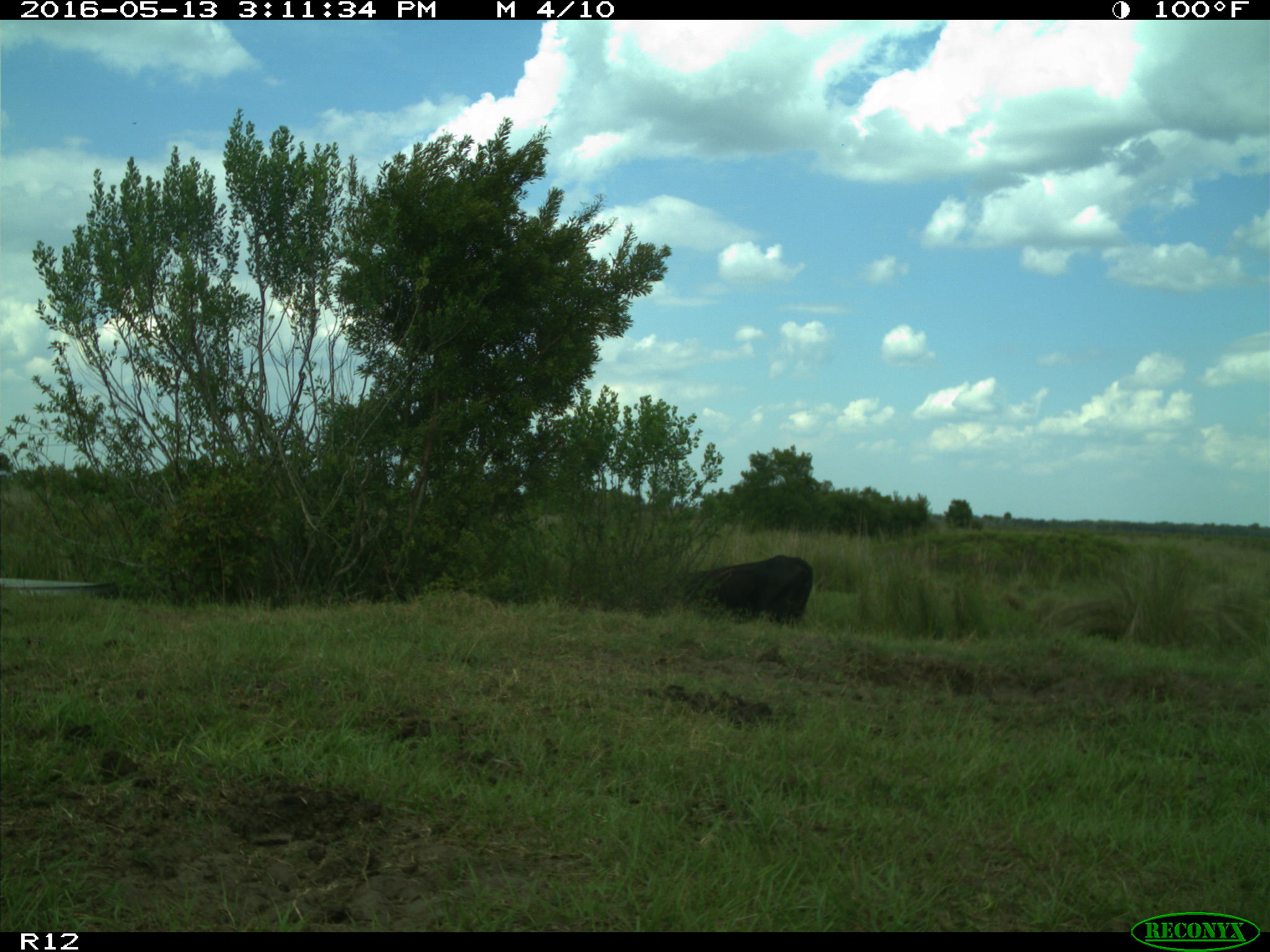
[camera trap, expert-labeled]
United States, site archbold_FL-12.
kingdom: Animalia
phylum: Chordata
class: Mammalia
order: Artiodactyla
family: Bovidae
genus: Bos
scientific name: Bos taurus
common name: domestic cow